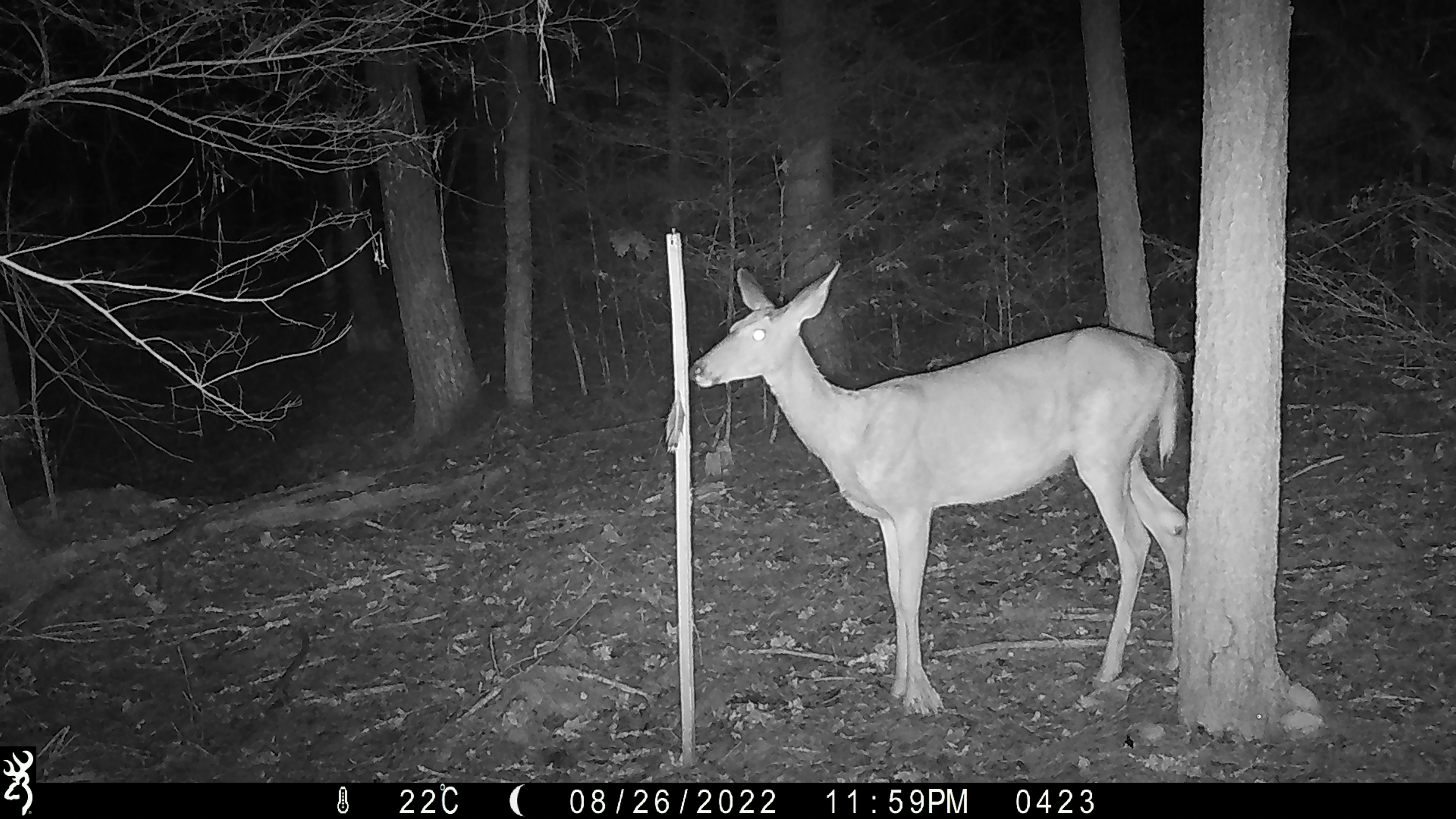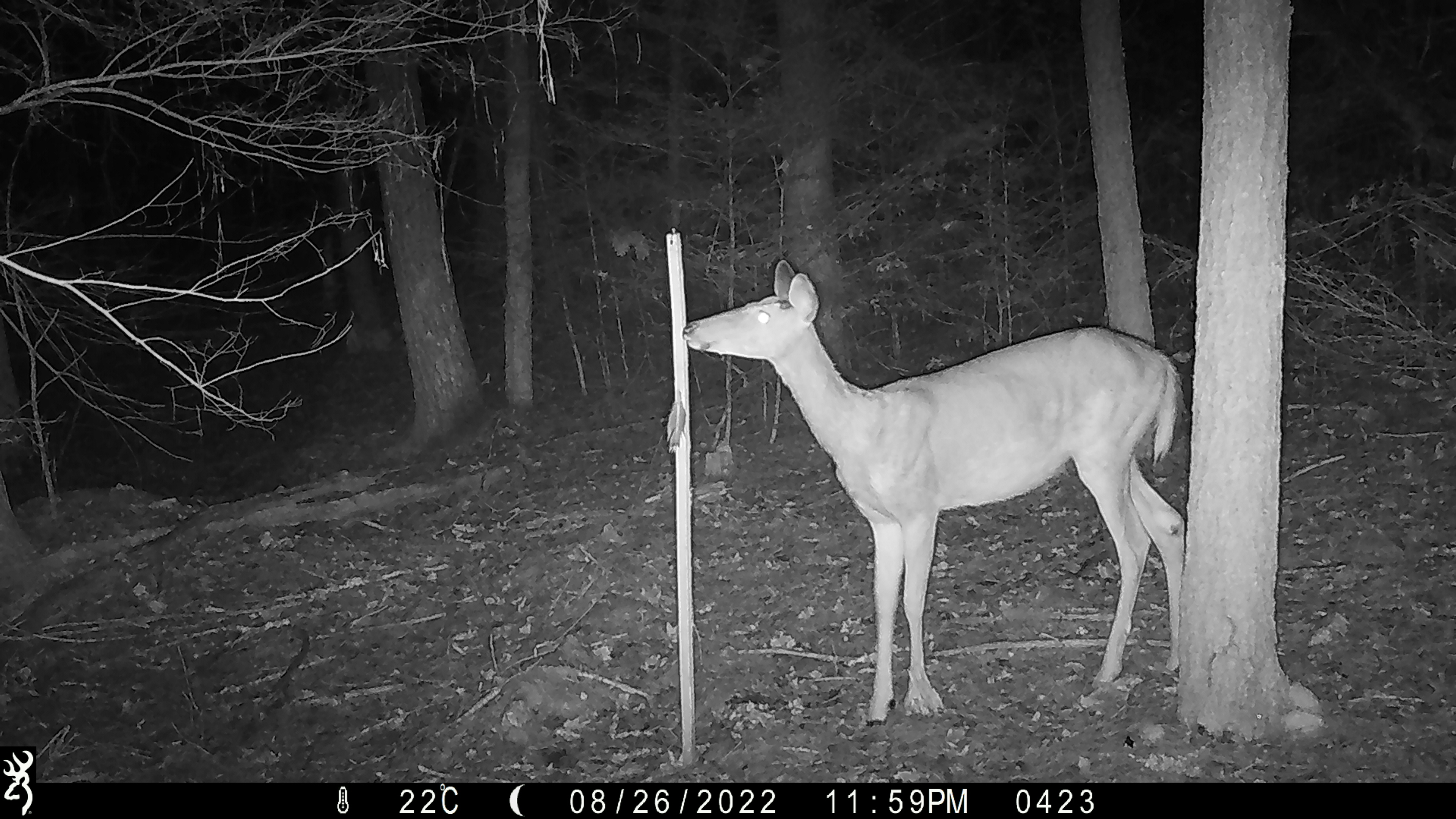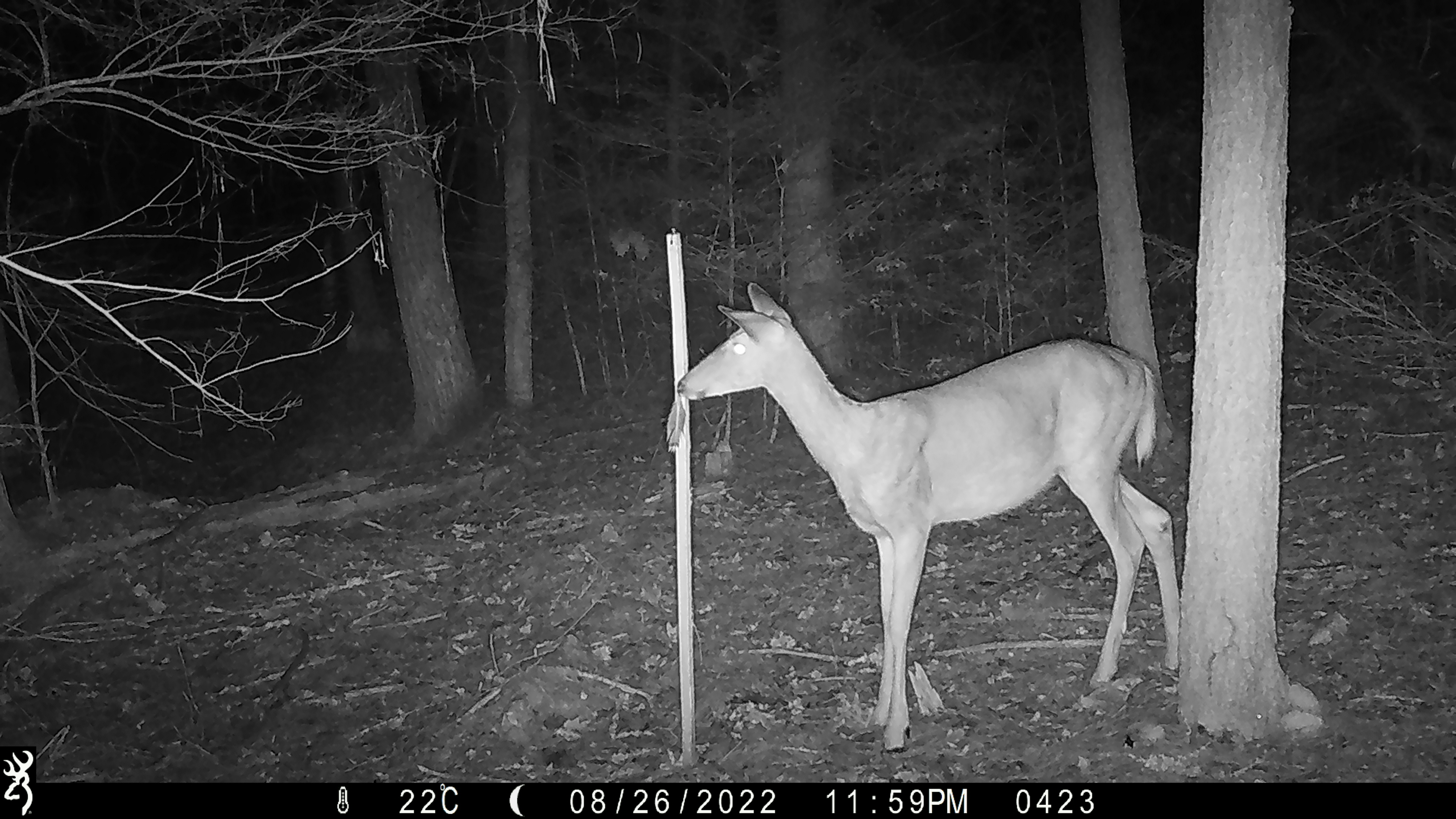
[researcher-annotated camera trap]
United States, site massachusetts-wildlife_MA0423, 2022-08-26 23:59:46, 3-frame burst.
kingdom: Animalia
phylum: Chordata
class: Mammalia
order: Artiodactyla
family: Cervidae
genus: Odocoileus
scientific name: Odocoileus virginianus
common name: white-tailed deer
White-tailed deer (Odocoileus virginianus).